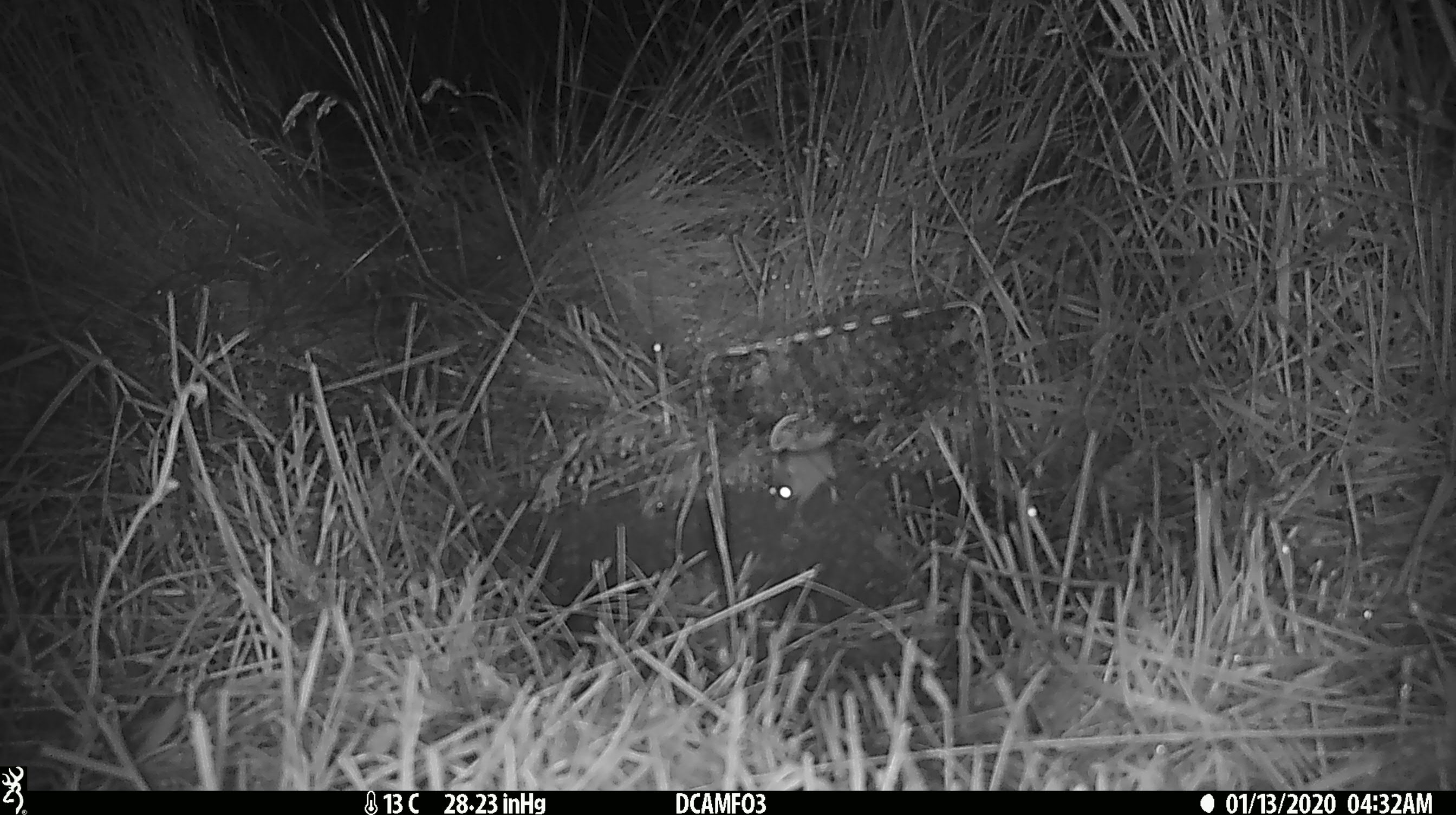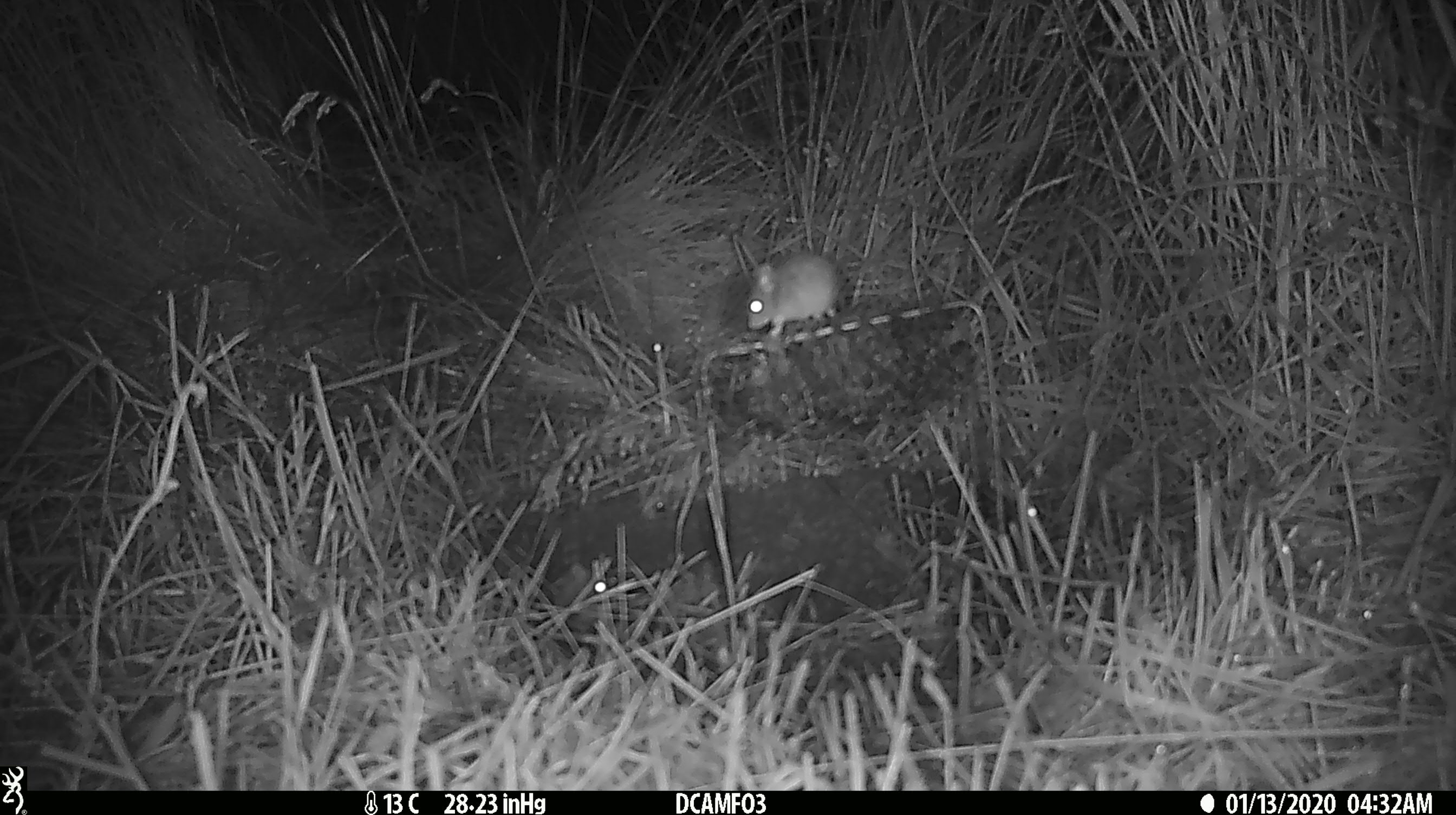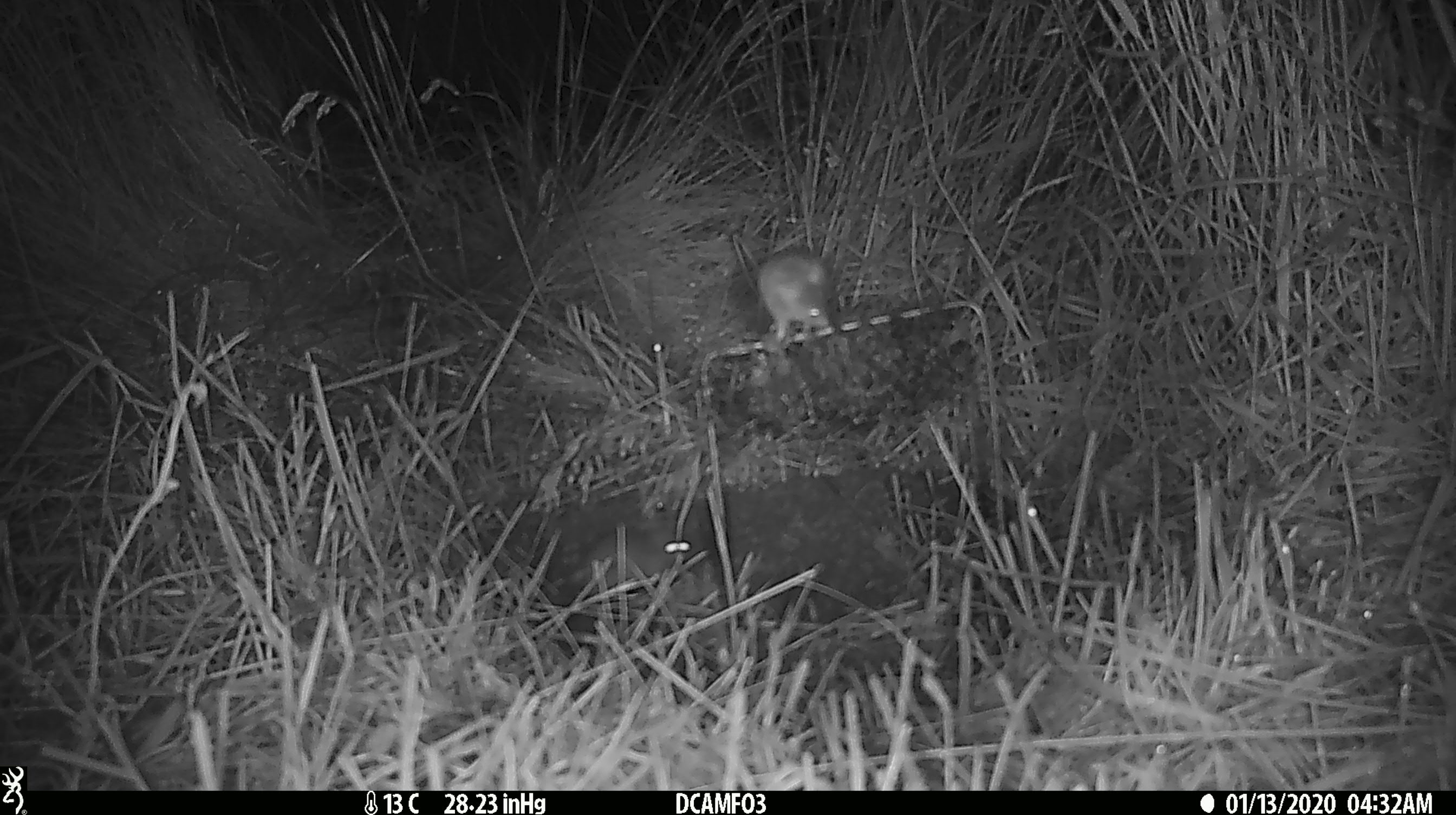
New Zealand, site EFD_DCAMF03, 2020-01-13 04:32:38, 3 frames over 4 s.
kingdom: Animalia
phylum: Chordata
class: Mammalia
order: Rodentia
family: Muridae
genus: Mus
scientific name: Mus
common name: mouse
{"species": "mouse (Mus)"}